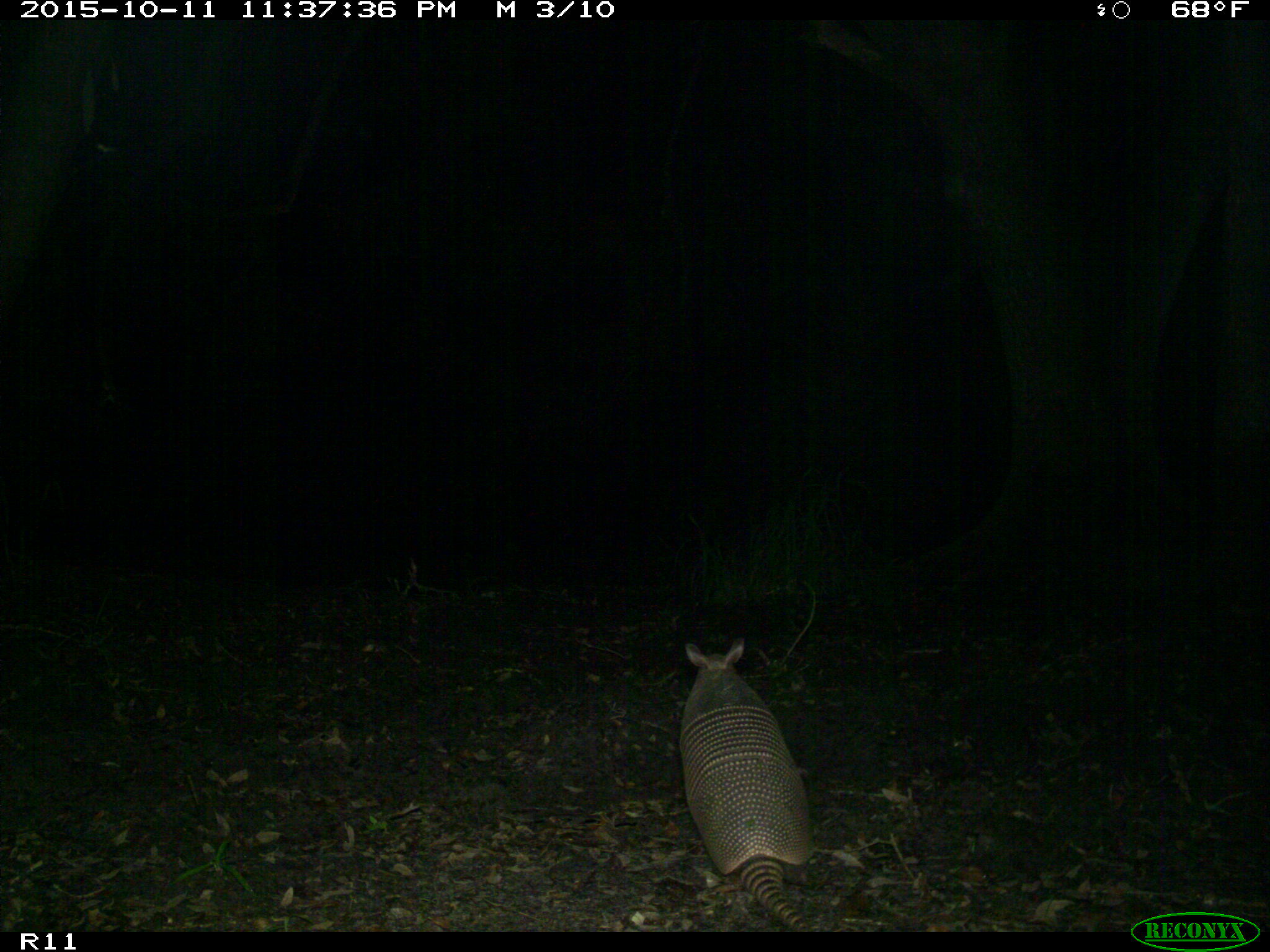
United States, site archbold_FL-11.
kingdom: Animalia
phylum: Chordata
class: Mammalia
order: Cingulata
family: Dasypodidae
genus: Dasypus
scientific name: Dasypus novemcinctus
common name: nine-banded armadillo